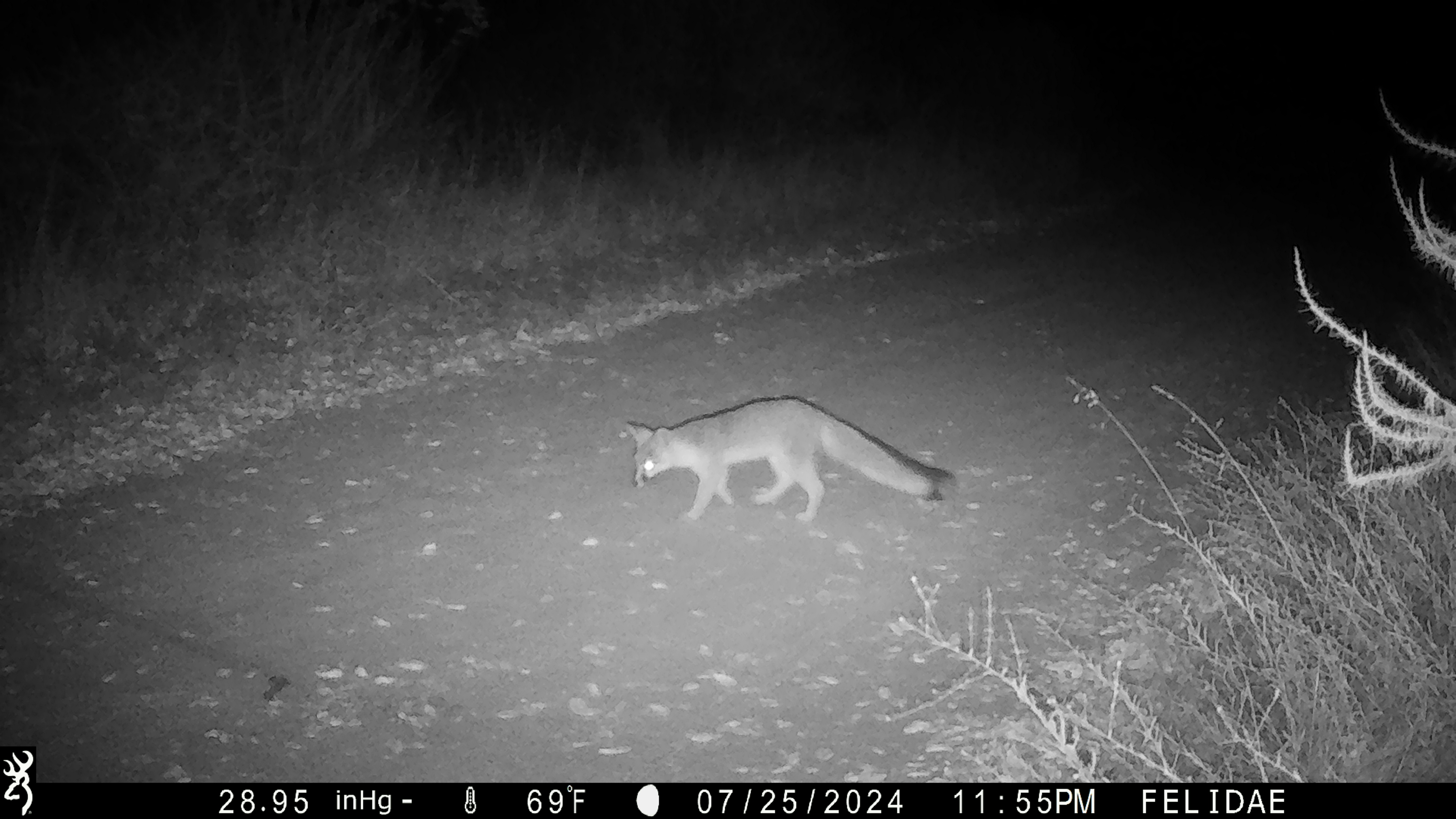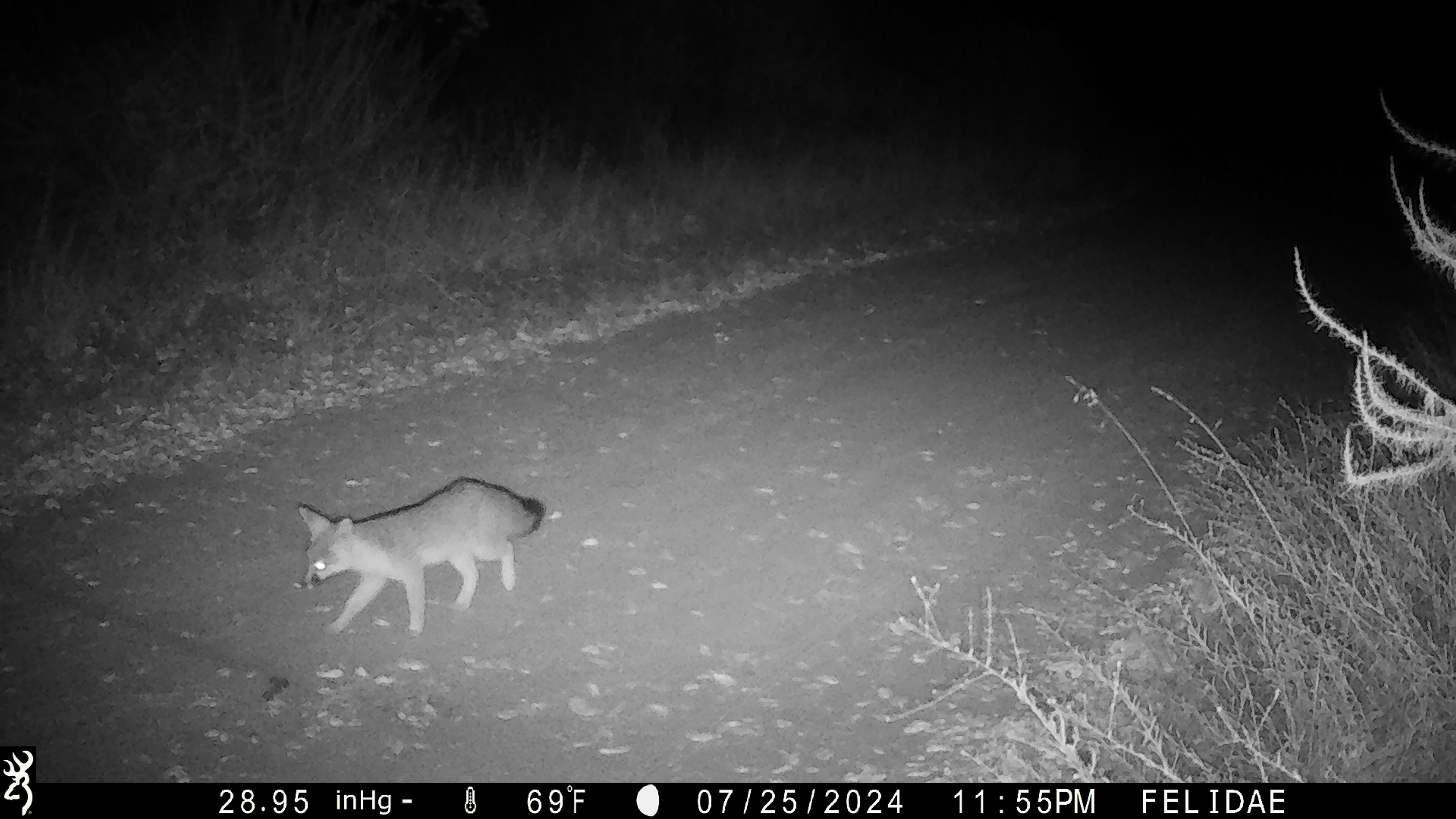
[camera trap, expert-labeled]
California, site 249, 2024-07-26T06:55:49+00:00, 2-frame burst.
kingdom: Animalia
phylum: Chordata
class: Mammalia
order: Carnivora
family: Canidae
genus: Urocyon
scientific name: Urocyon cinereoargenteus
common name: gray fox